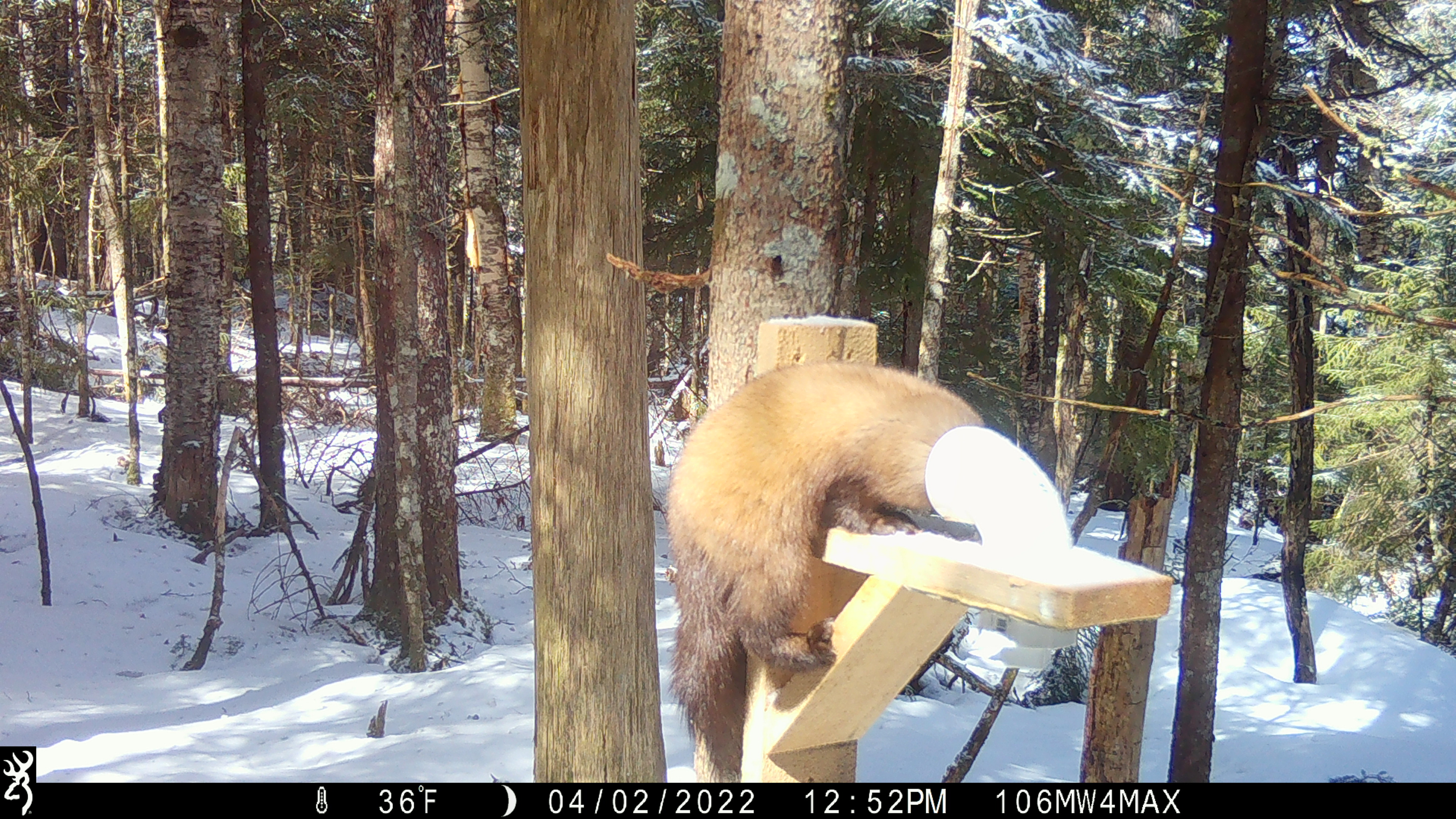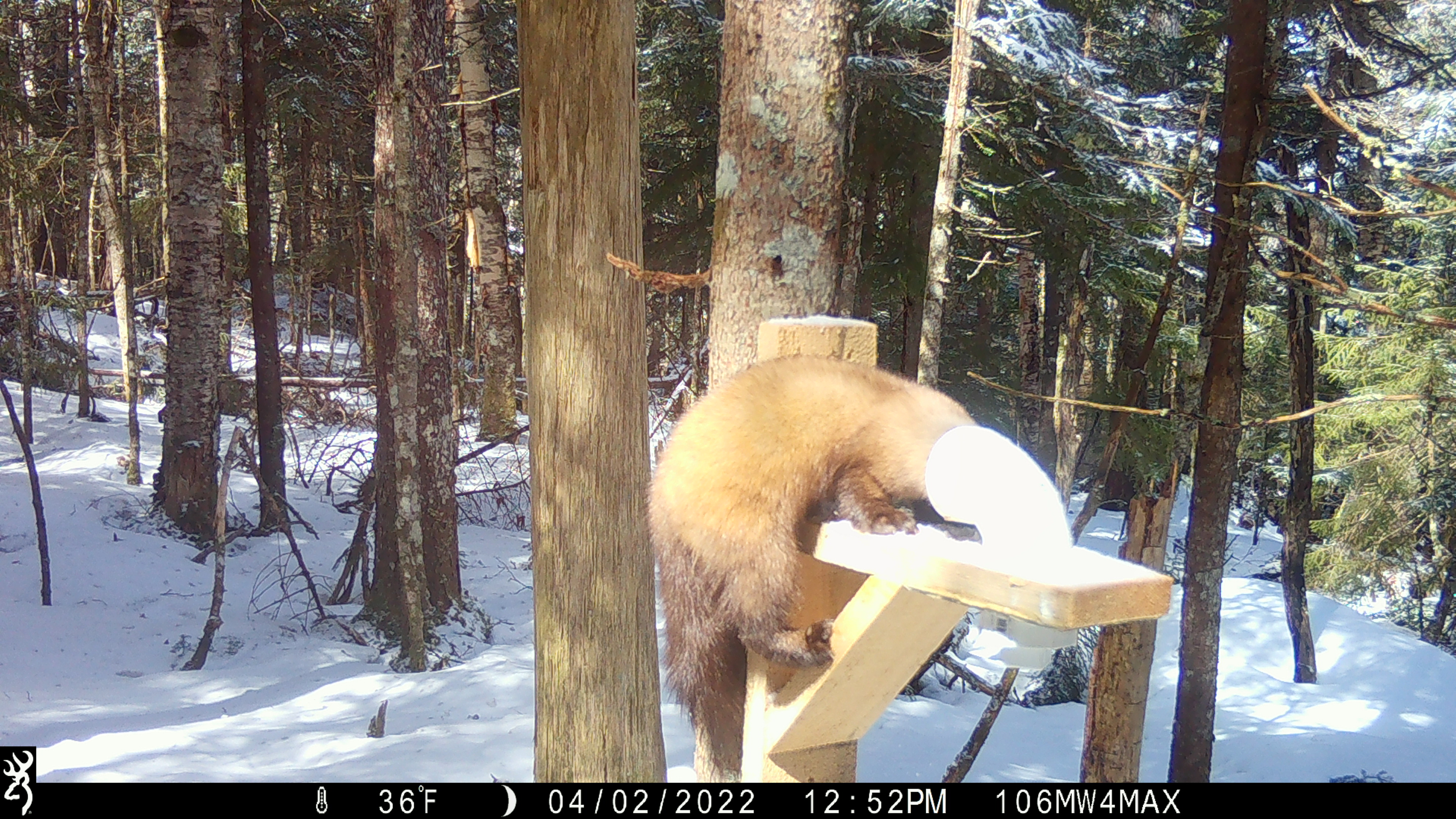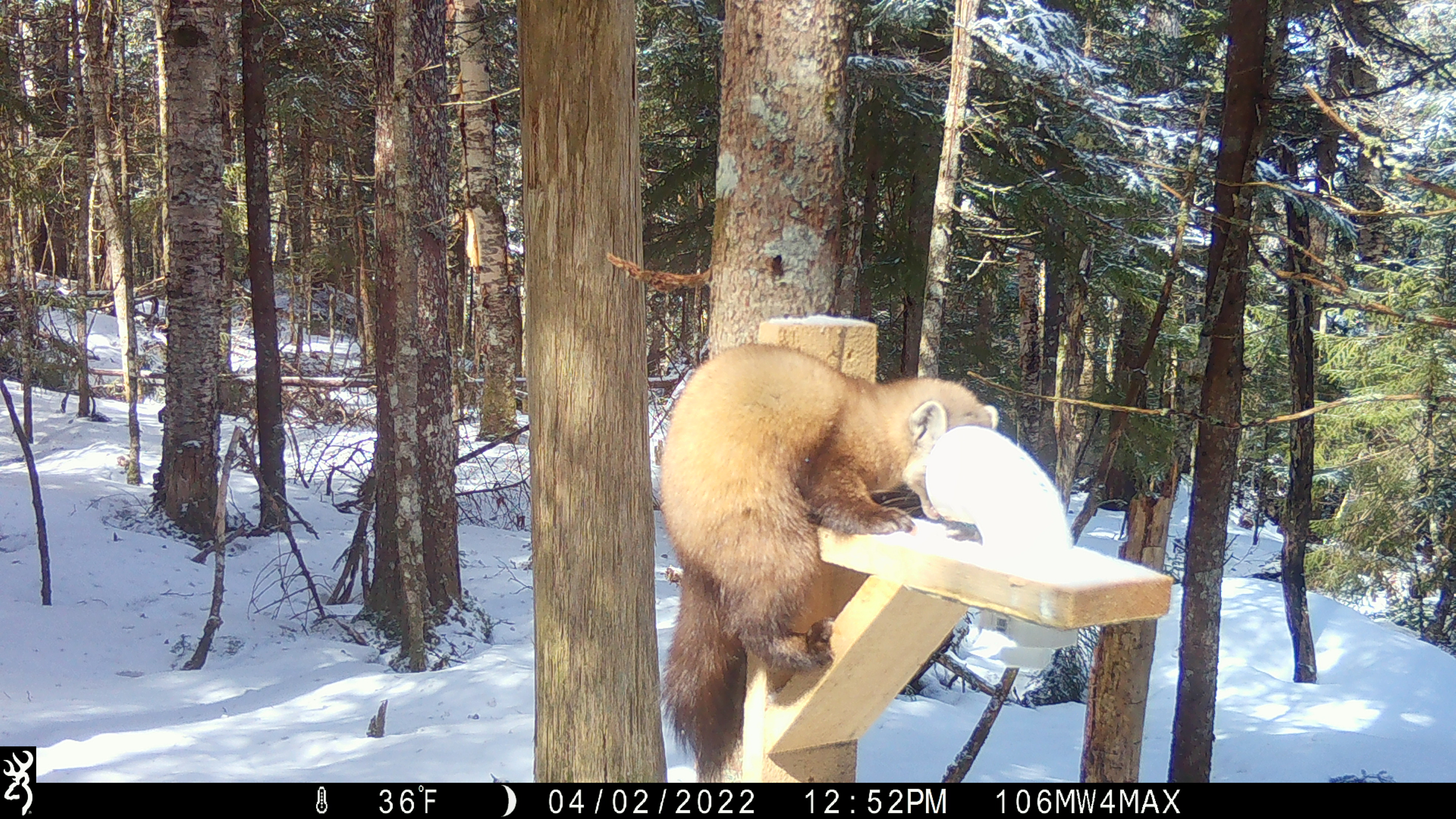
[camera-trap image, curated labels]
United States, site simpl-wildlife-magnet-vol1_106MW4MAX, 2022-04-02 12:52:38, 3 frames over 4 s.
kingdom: Animalia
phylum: Chordata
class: Mammalia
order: Carnivora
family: Mustelidae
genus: Martes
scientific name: Martes americana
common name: american marten